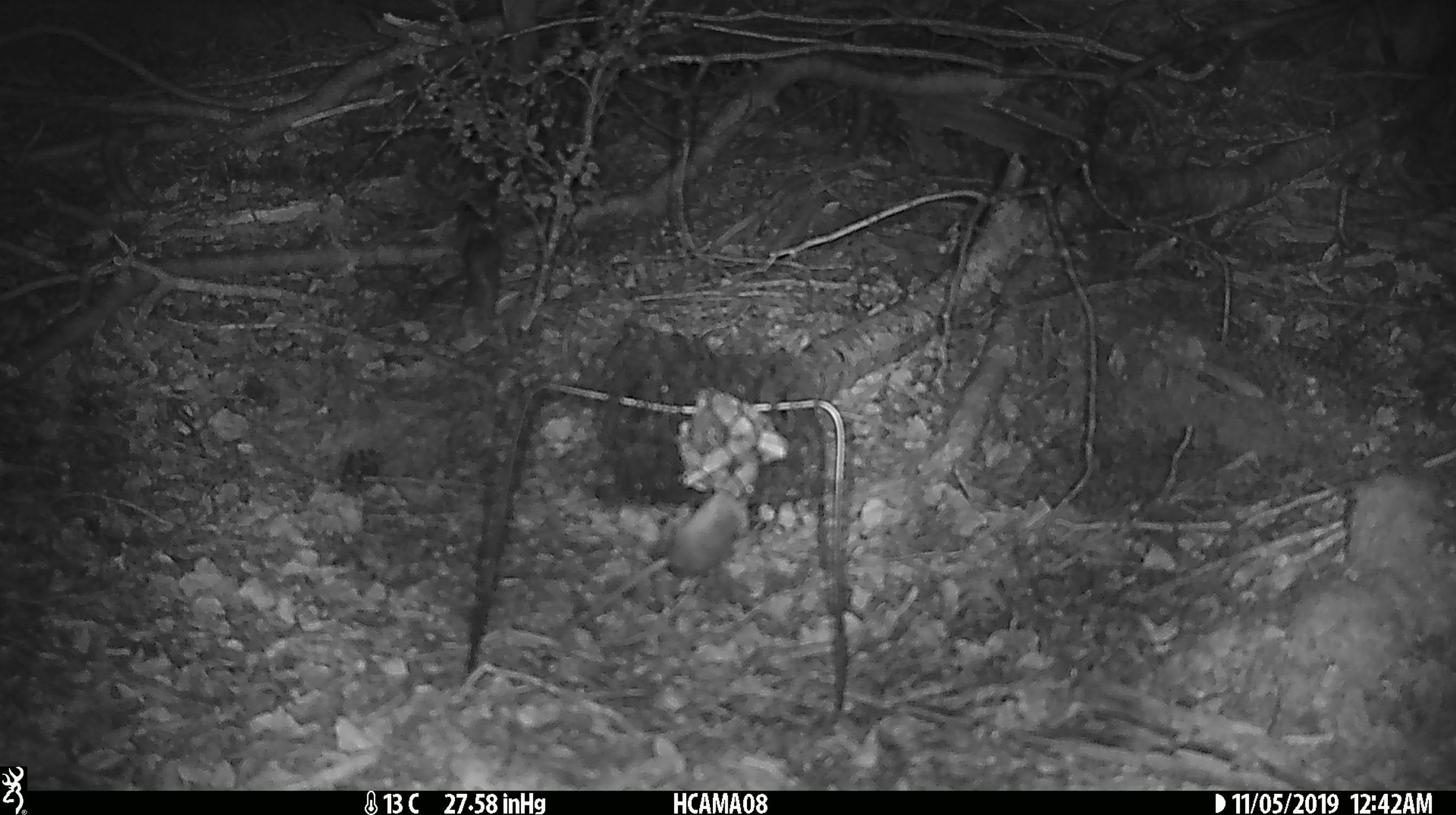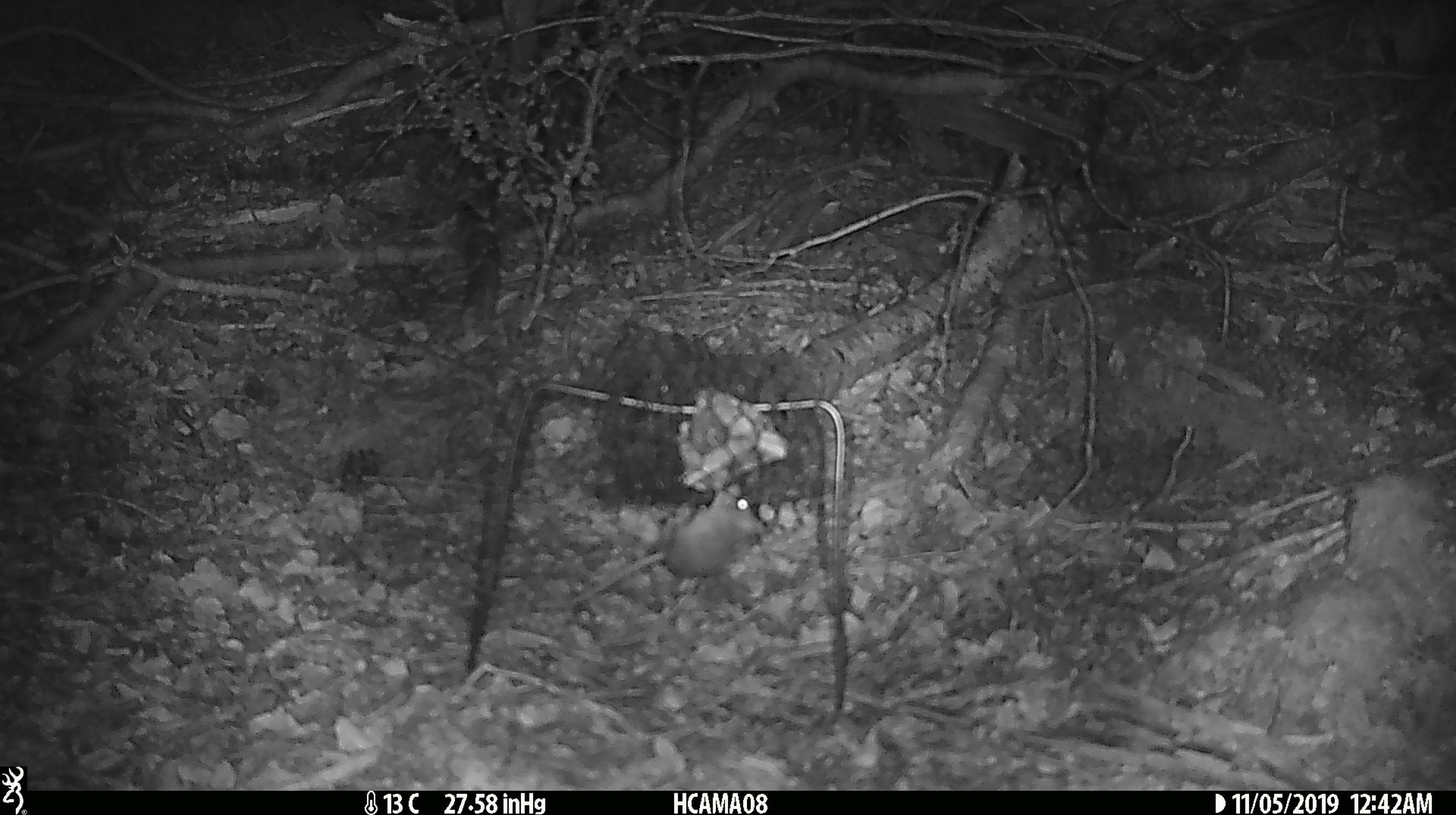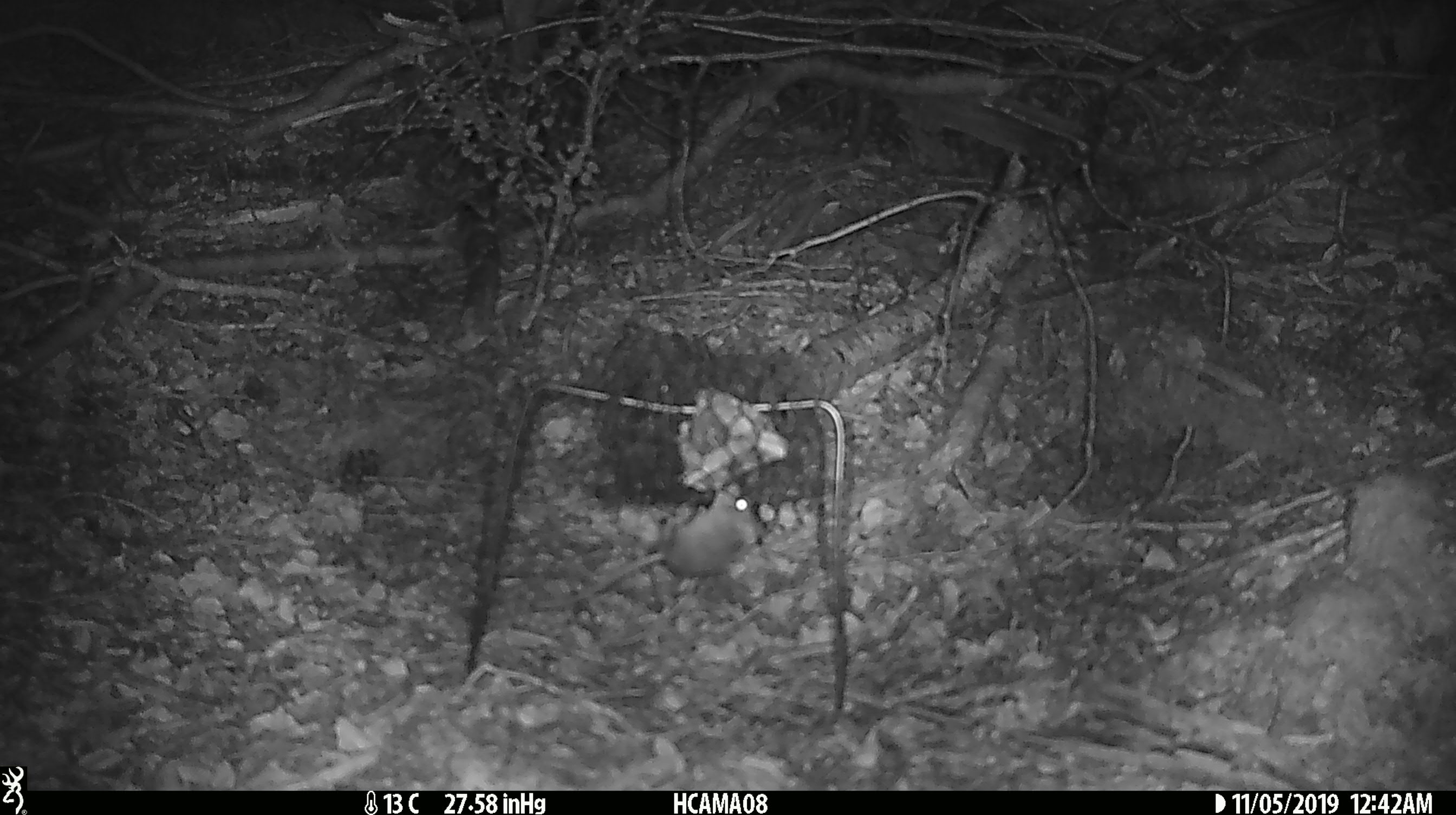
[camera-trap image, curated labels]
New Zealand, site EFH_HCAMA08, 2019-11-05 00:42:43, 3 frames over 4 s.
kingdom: Animalia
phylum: Chordata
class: Mammalia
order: Rodentia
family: Muridae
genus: Mus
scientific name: Mus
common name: mouse